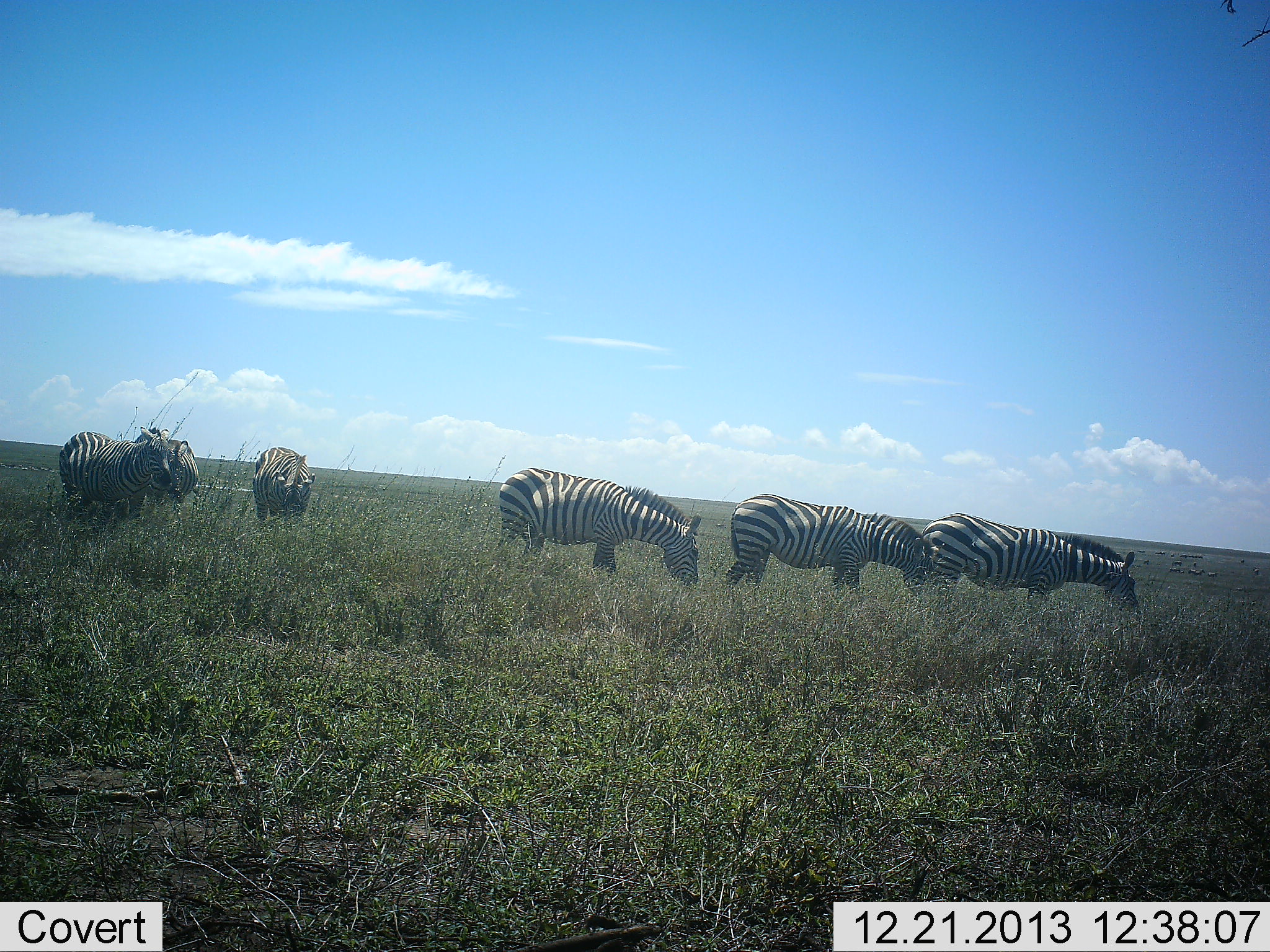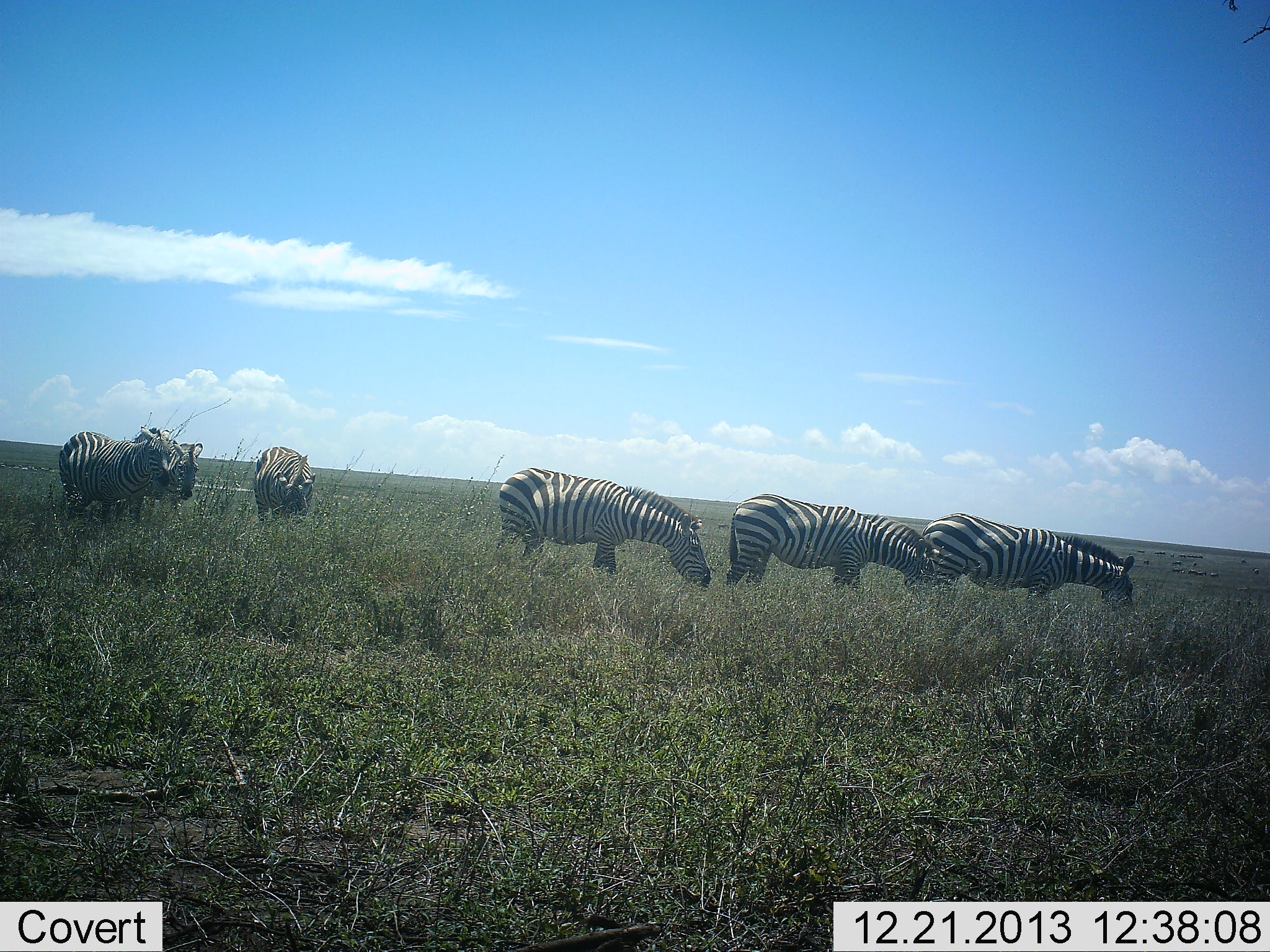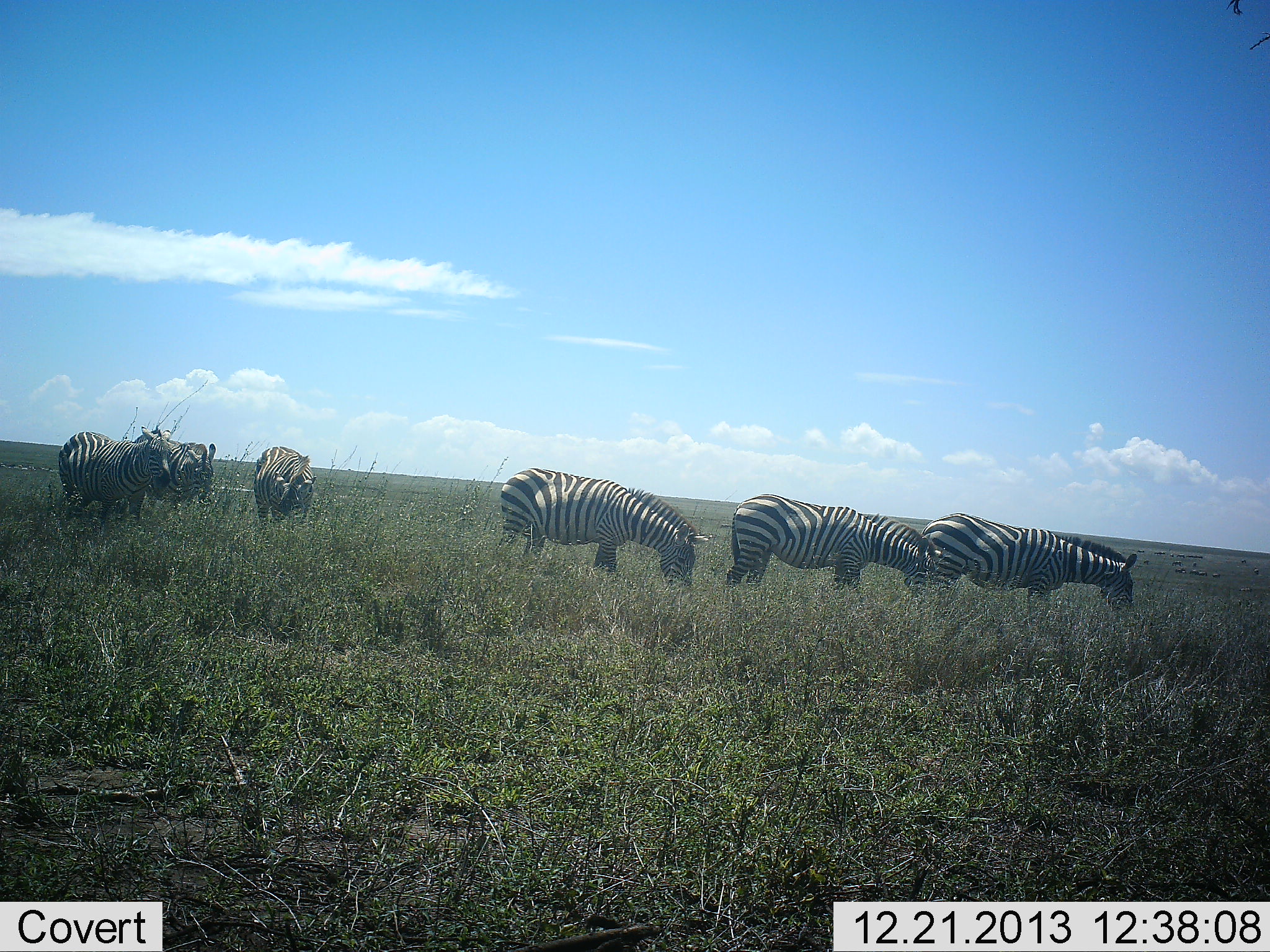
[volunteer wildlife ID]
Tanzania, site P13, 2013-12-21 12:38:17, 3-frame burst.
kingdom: Animalia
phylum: Chordata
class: Mammalia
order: Perissodactyla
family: Equidae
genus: Equus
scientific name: Equus quagga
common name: plains zebra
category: zebra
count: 6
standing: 55%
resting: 0%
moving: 6%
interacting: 0%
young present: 0%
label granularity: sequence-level